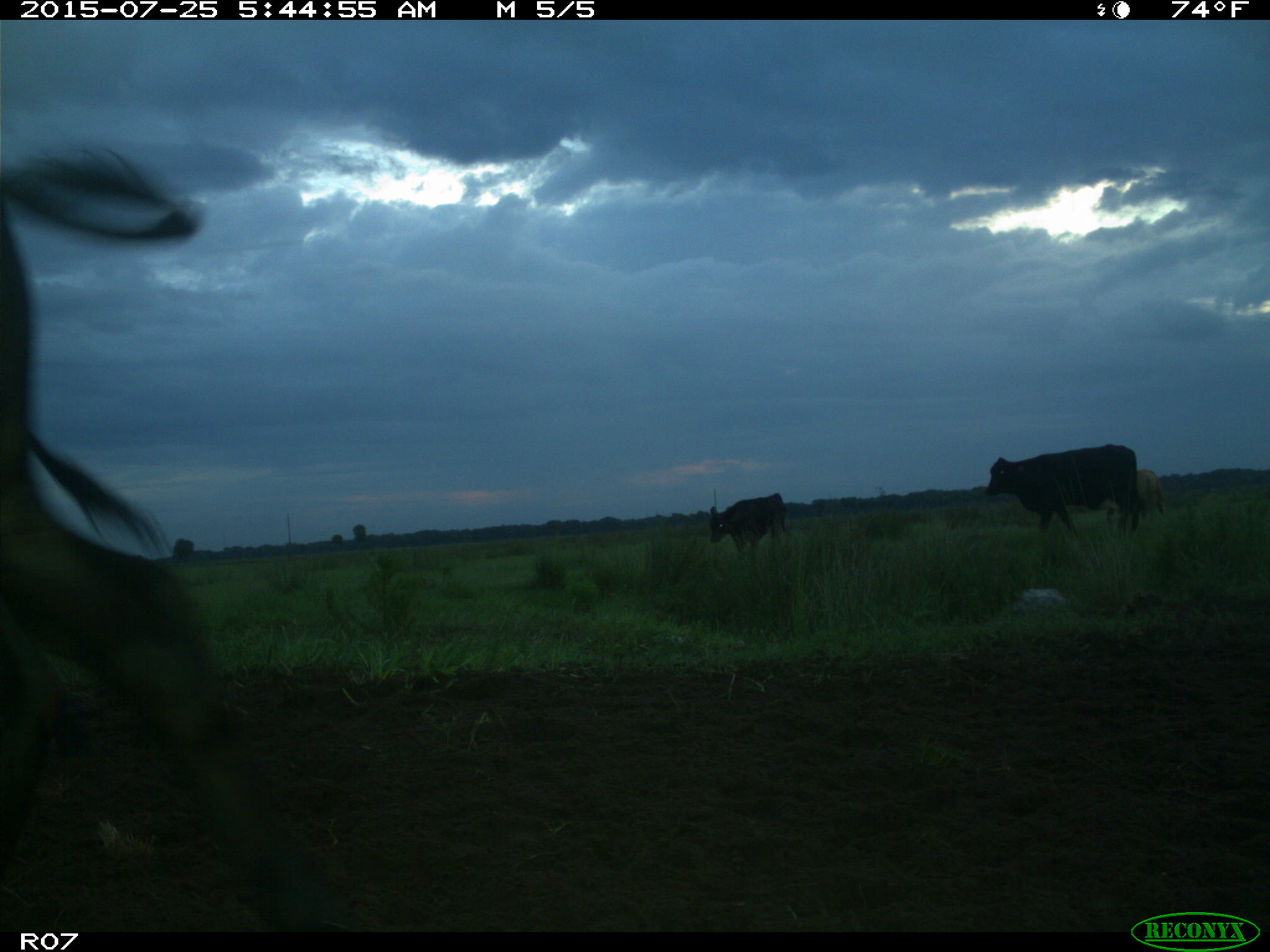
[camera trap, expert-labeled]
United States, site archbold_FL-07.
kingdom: Animalia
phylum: Chordata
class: Mammalia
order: Artiodactyla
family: Bovidae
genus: Bos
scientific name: Bos taurus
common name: domestic cow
Bos taurus (domestic cow).